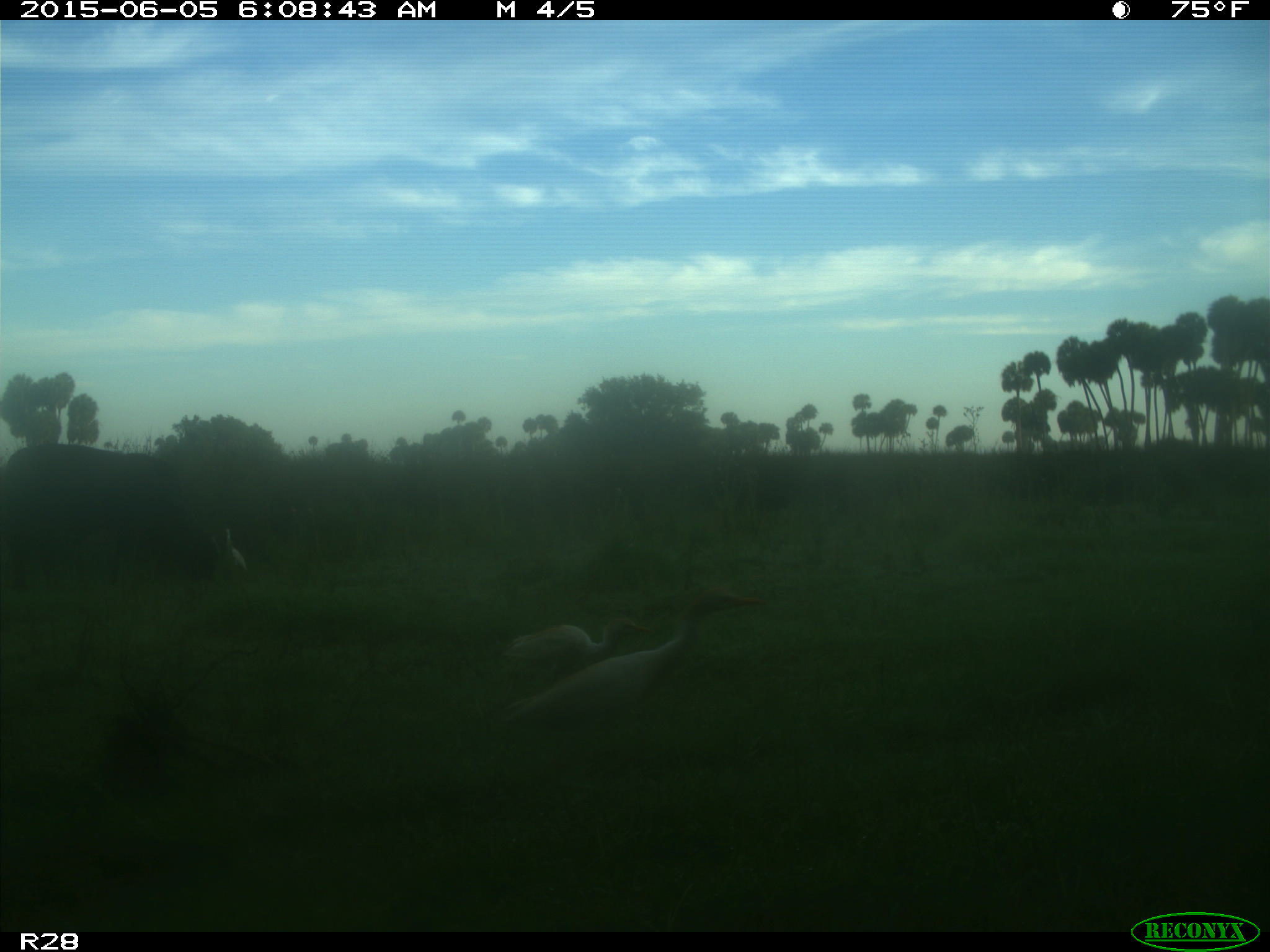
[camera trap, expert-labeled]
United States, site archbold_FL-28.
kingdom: Animalia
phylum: Chordata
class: Mammalia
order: Artiodactyla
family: Bovidae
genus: Bos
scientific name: Bos taurus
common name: domestic cow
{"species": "Bos taurus (domestic cow)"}